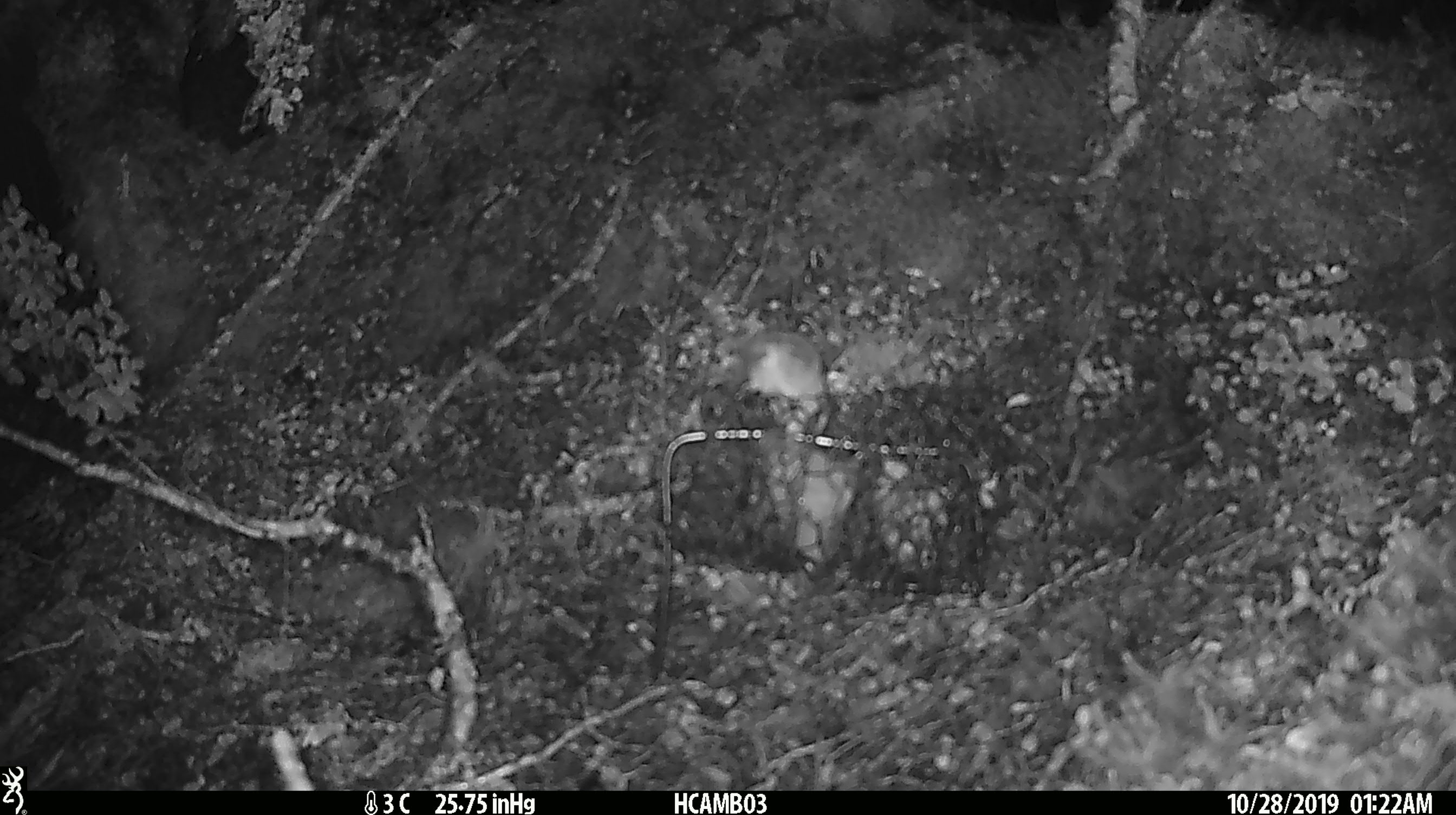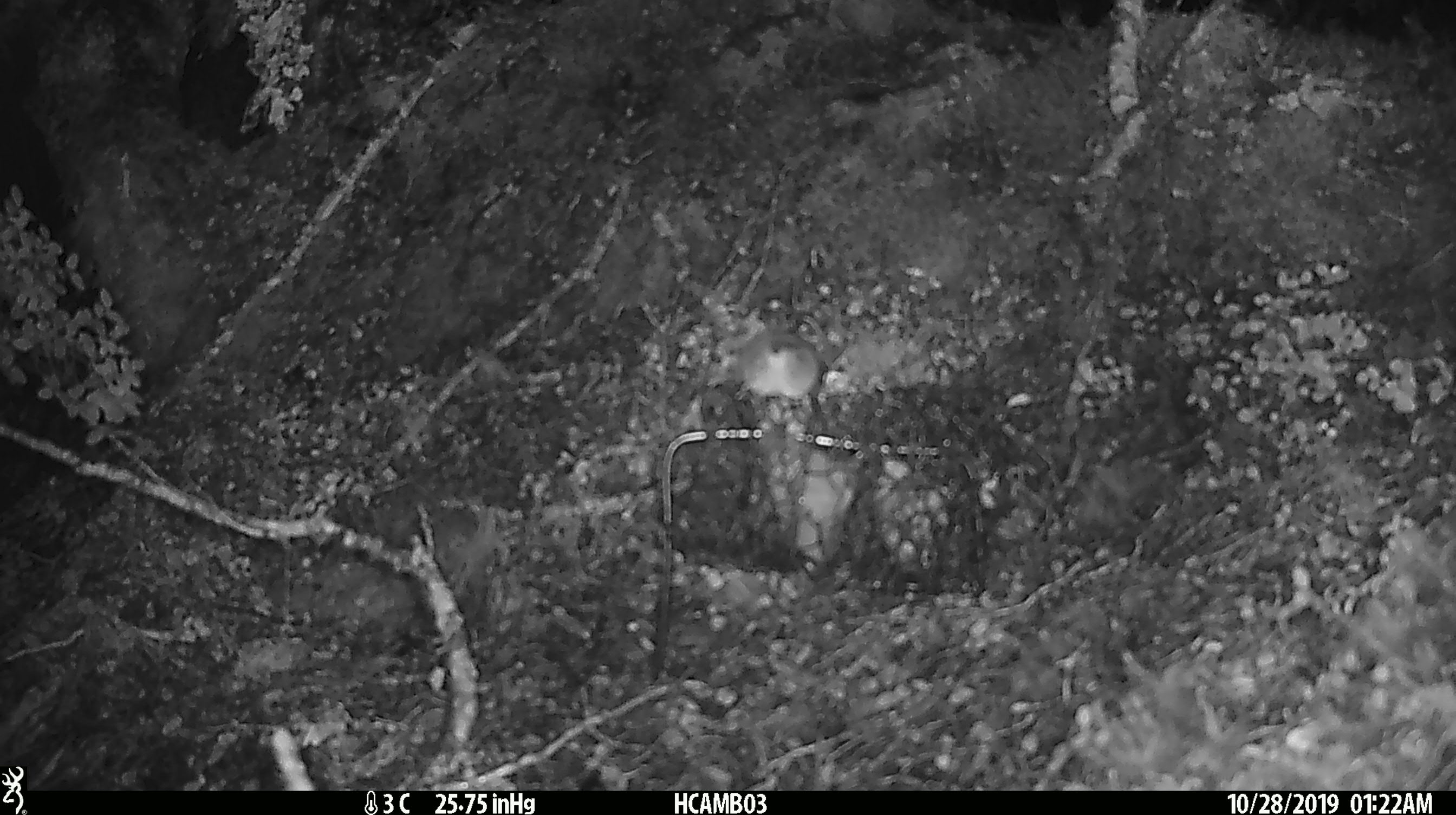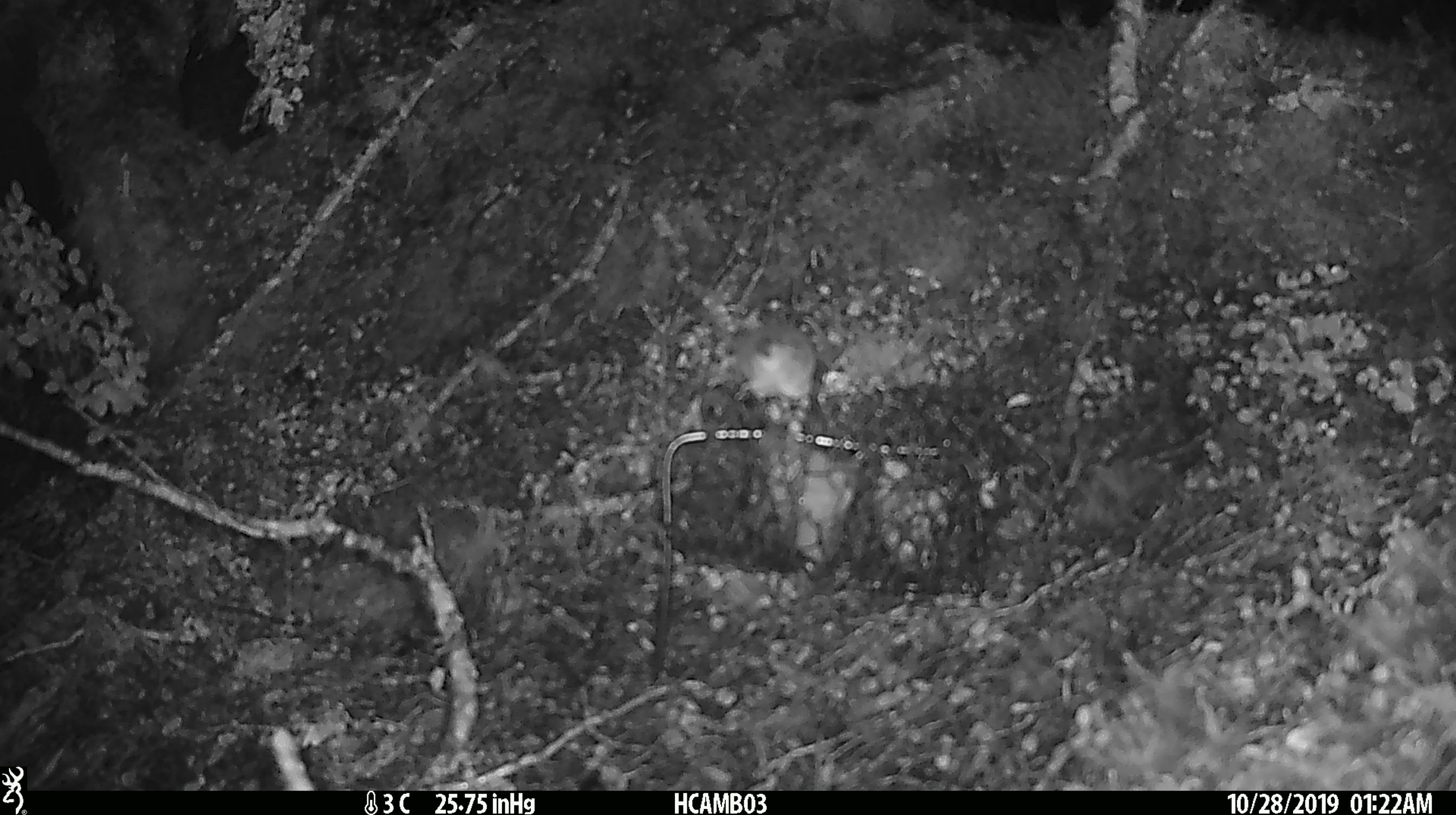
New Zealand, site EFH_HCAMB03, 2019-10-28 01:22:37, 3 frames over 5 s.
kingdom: Animalia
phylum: Chordata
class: Mammalia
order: Rodentia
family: Muridae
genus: Mus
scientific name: Mus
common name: mouse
Mouse (Mus).